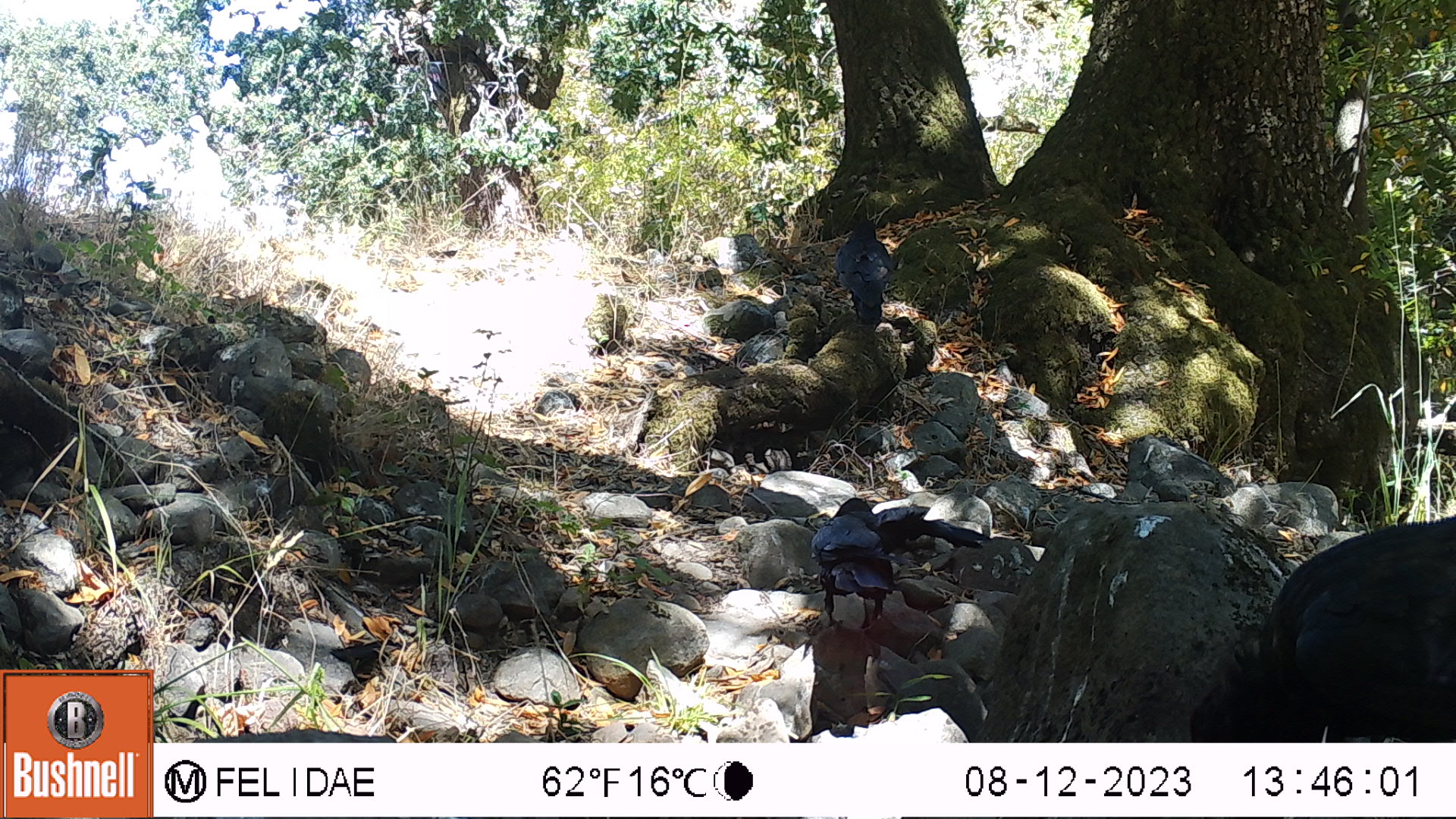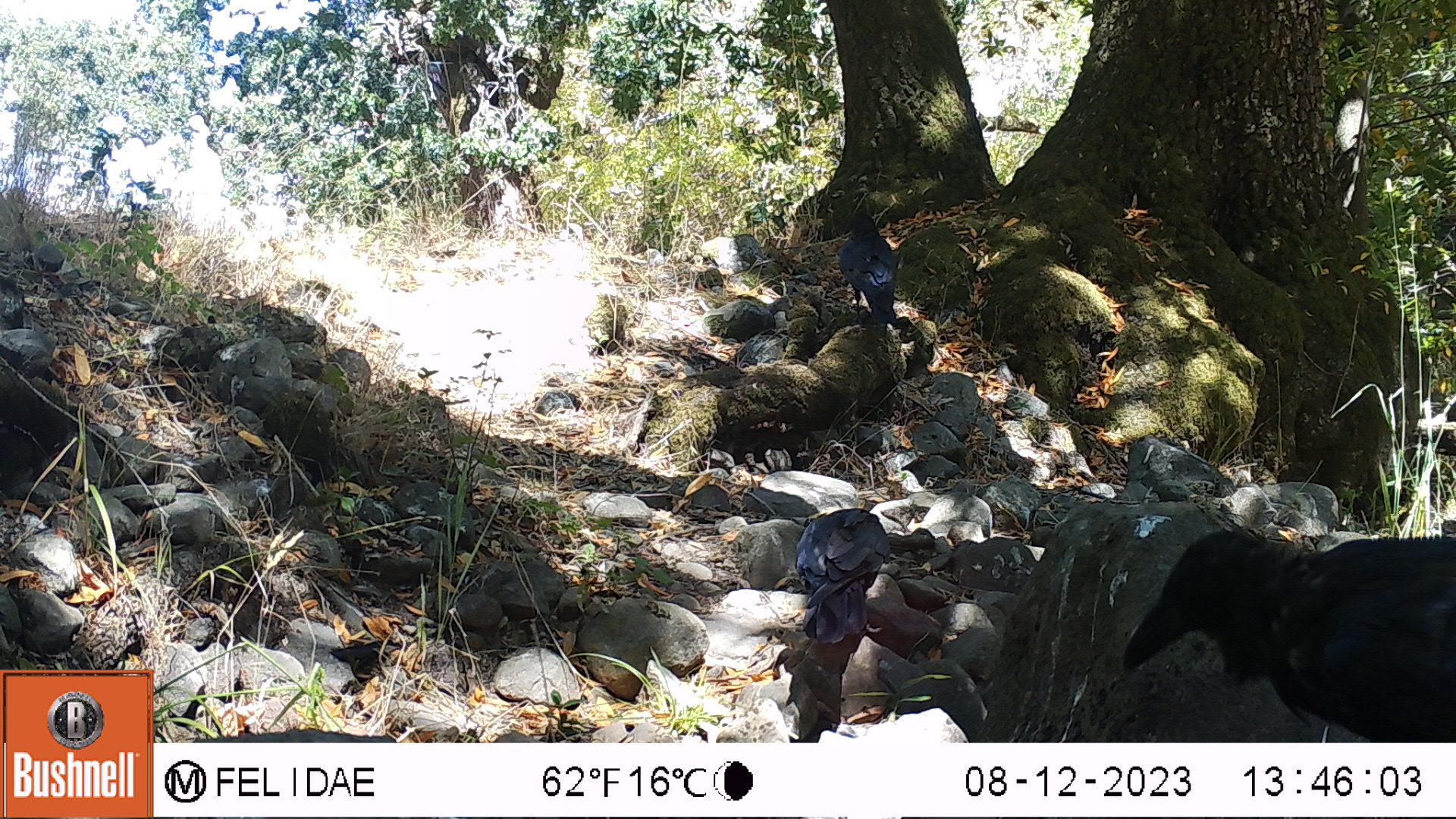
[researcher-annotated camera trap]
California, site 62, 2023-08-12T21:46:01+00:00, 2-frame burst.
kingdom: Animalia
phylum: Chordata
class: Aves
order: Passeriformes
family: Corvidae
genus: Corvus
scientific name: Corvus brachyrhynchos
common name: american crow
American crow (Corvus brachyrhynchos).